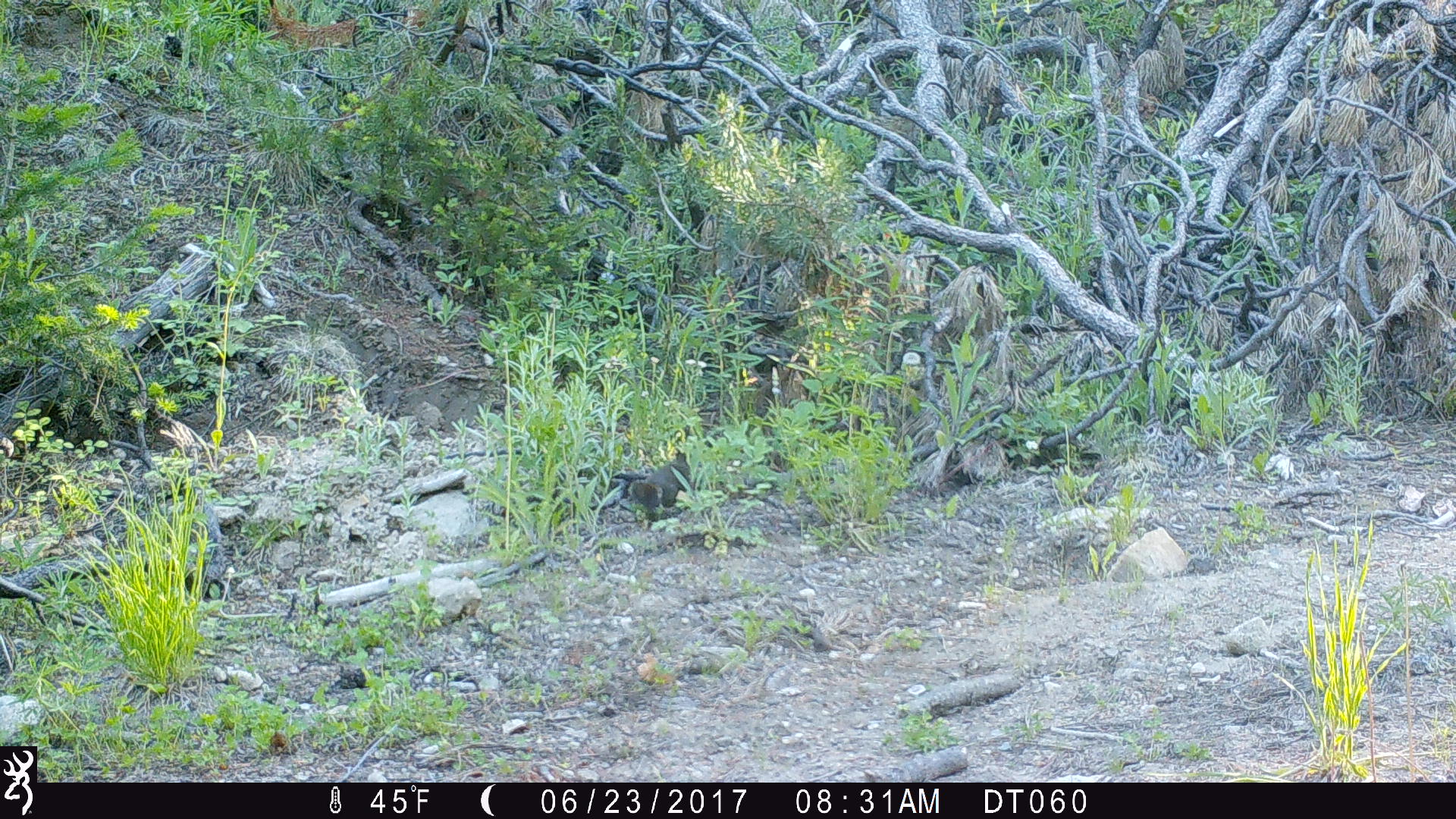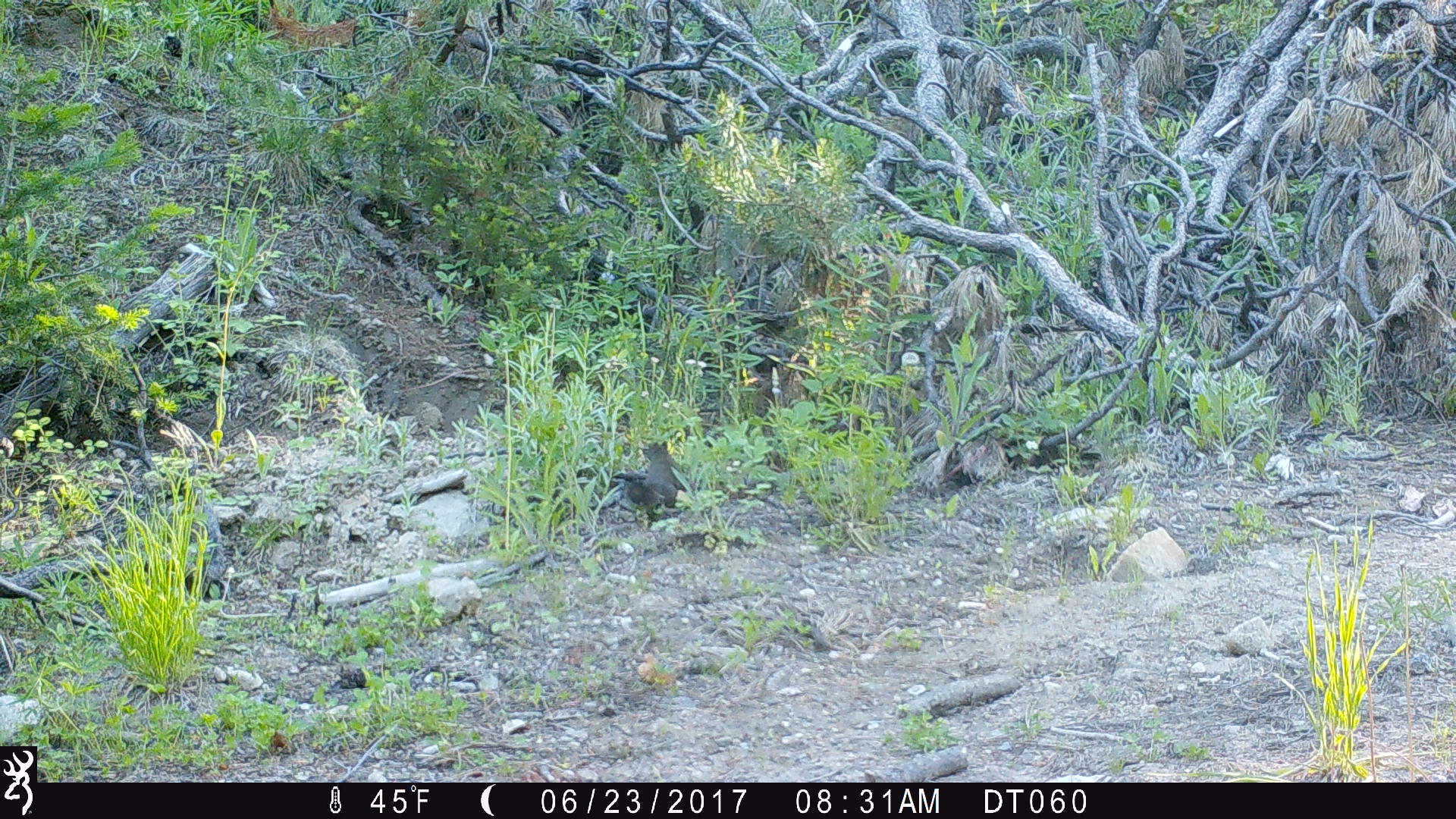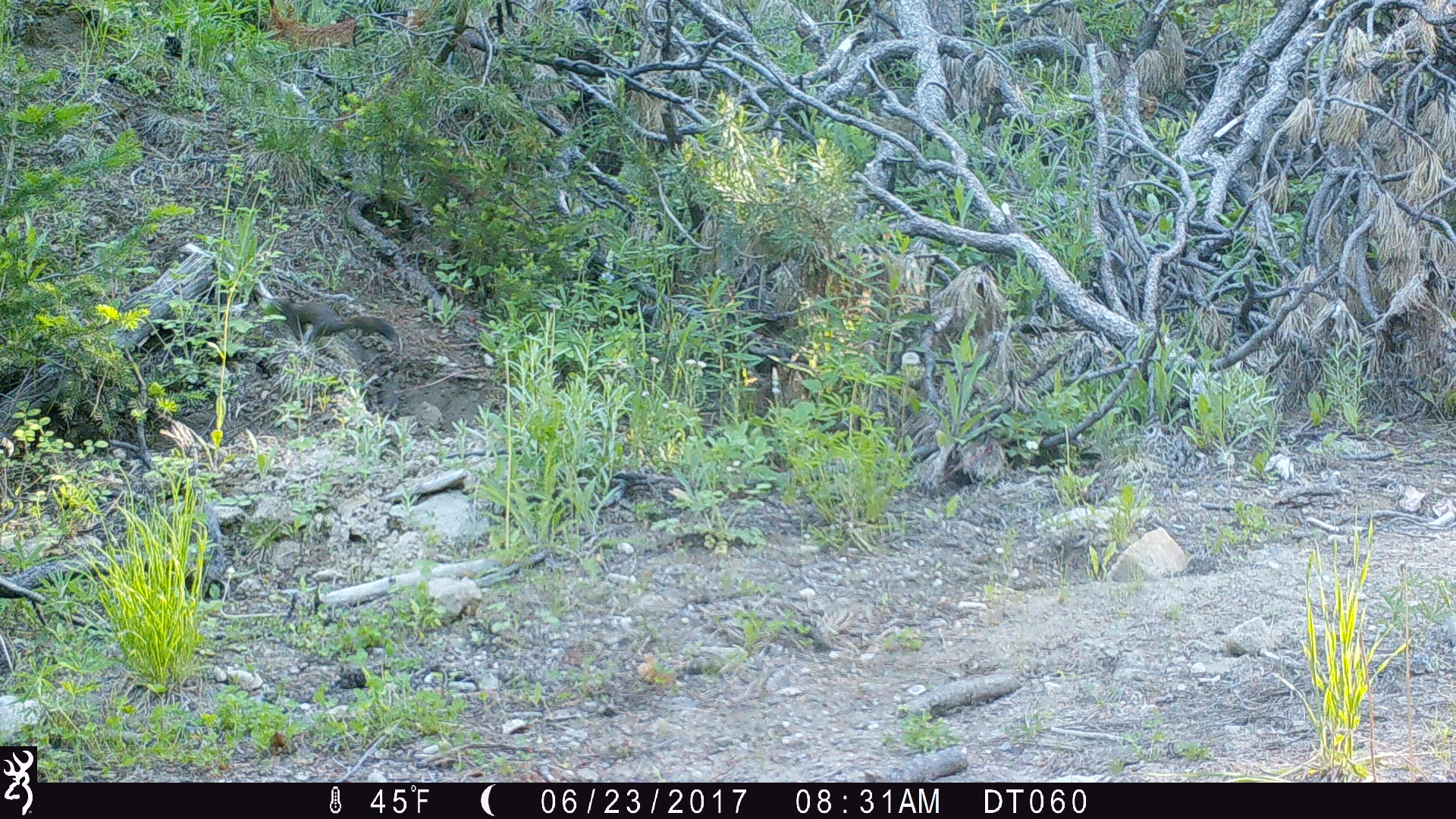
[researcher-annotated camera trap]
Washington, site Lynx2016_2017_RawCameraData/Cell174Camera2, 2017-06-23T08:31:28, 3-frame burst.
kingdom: Animalia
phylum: Chordata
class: Mammalia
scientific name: Mammalia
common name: small mammal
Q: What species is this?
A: Small mammal (Mammalia).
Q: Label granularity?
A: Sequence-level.